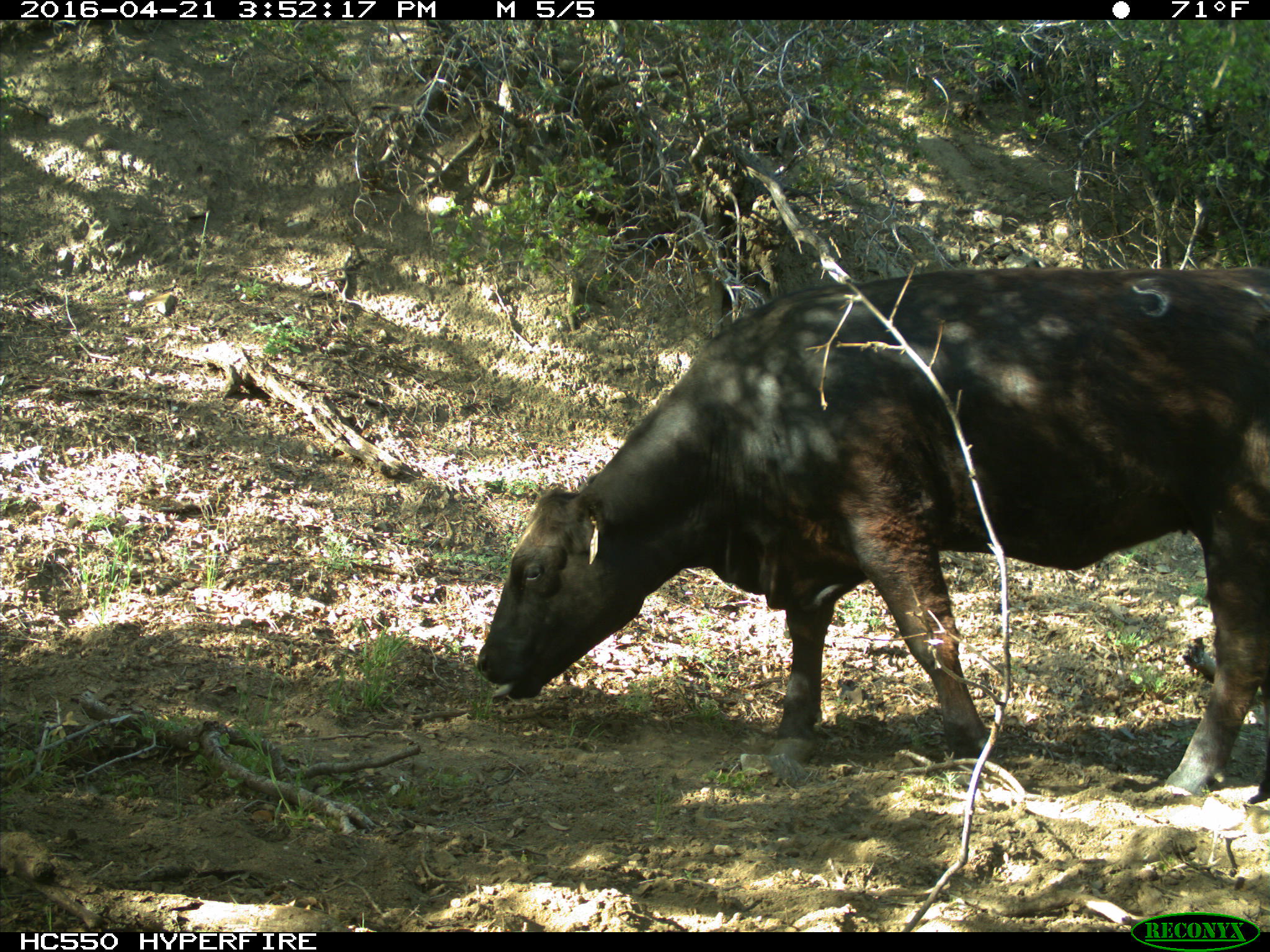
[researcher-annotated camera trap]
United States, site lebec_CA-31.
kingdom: Animalia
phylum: Chordata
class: Mammalia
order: Artiodactyla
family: Bovidae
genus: Bos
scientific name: Bos taurus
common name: domestic cow